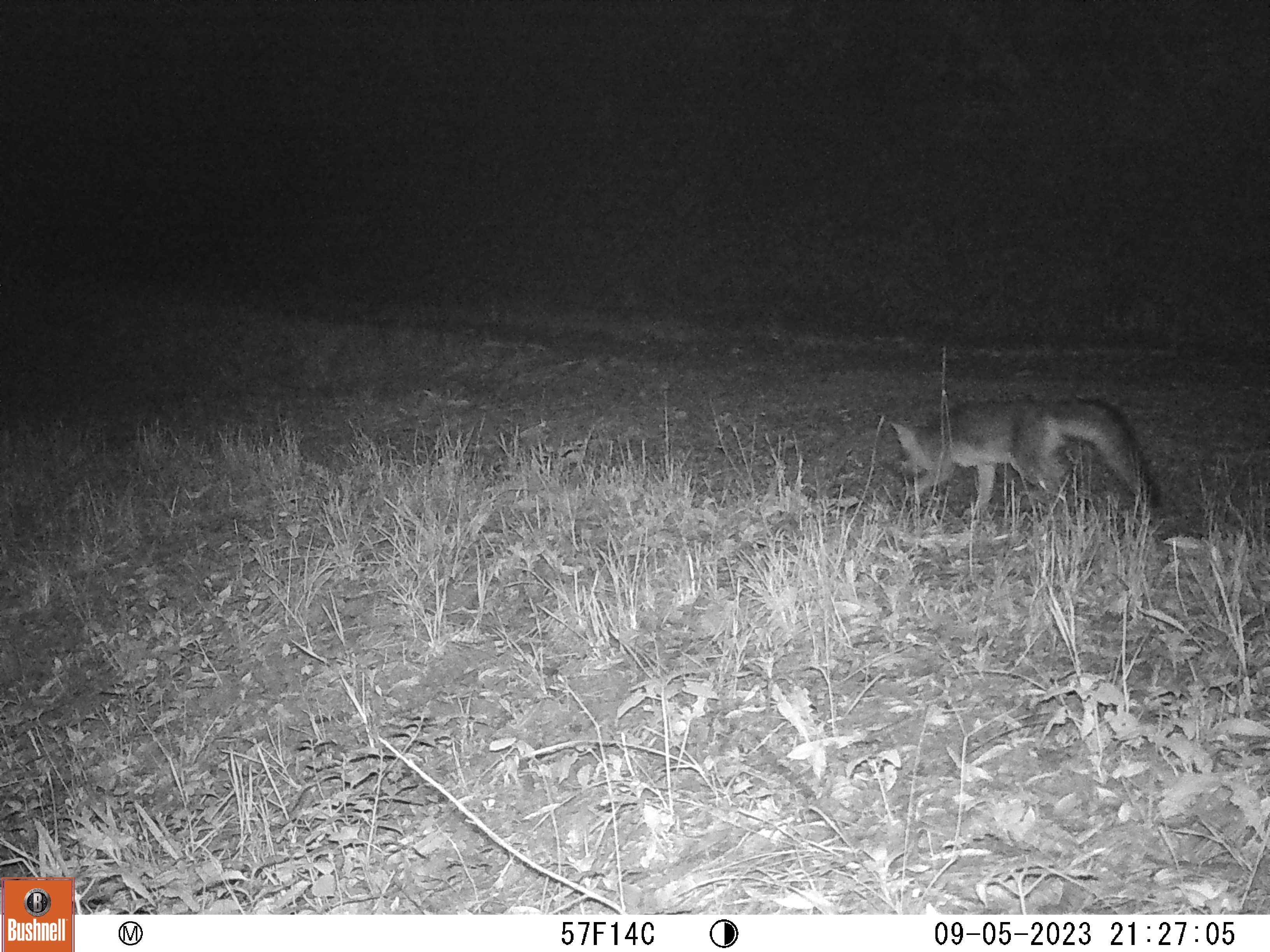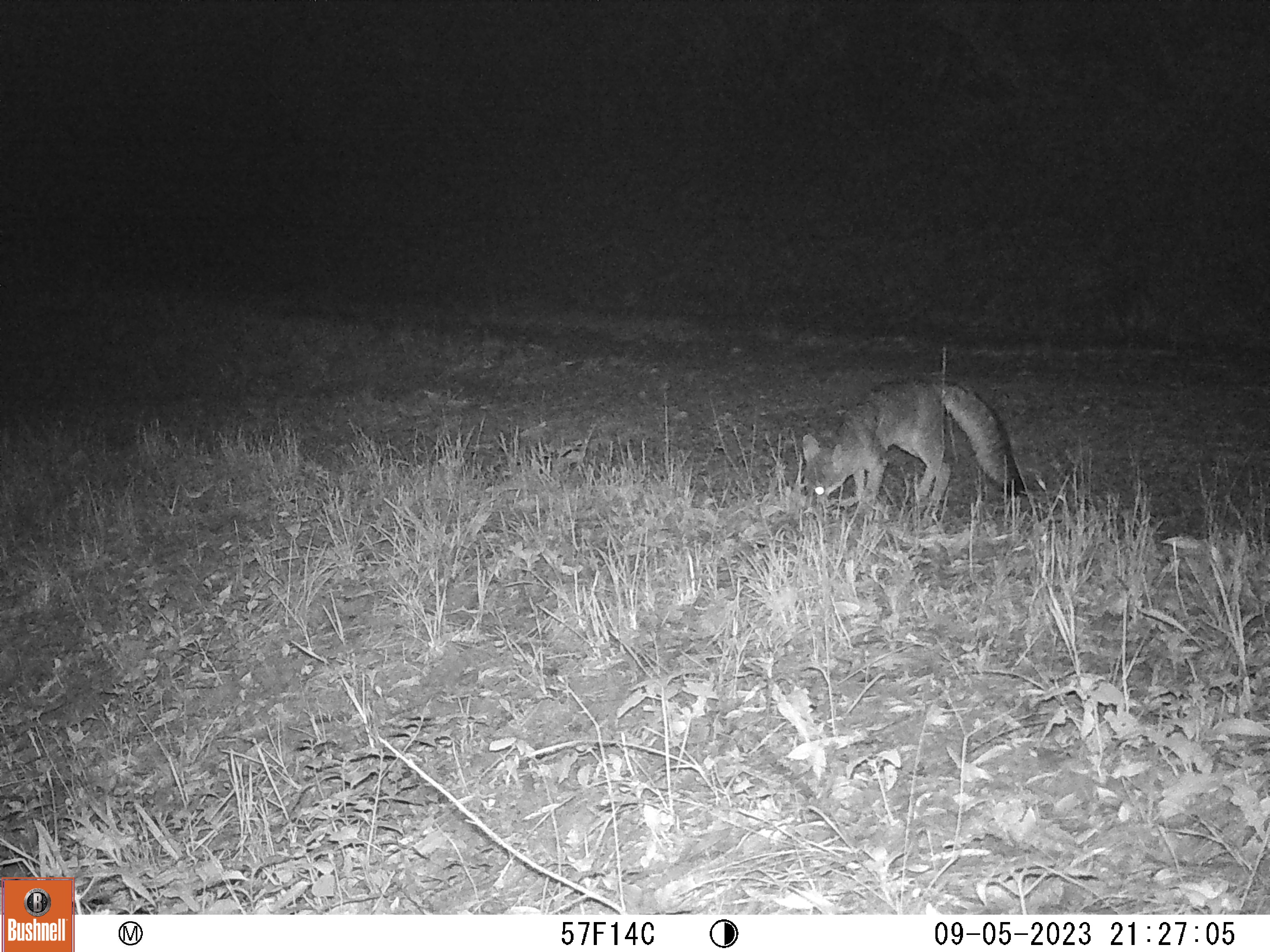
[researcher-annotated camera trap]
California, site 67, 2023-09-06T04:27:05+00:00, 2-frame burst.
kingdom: Animalia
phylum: Chordata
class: Mammalia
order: Carnivora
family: Canidae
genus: Urocyon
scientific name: Urocyon cinereoargenteus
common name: gray fox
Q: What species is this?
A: Gray fox (Urocyon cinereoargenteus).